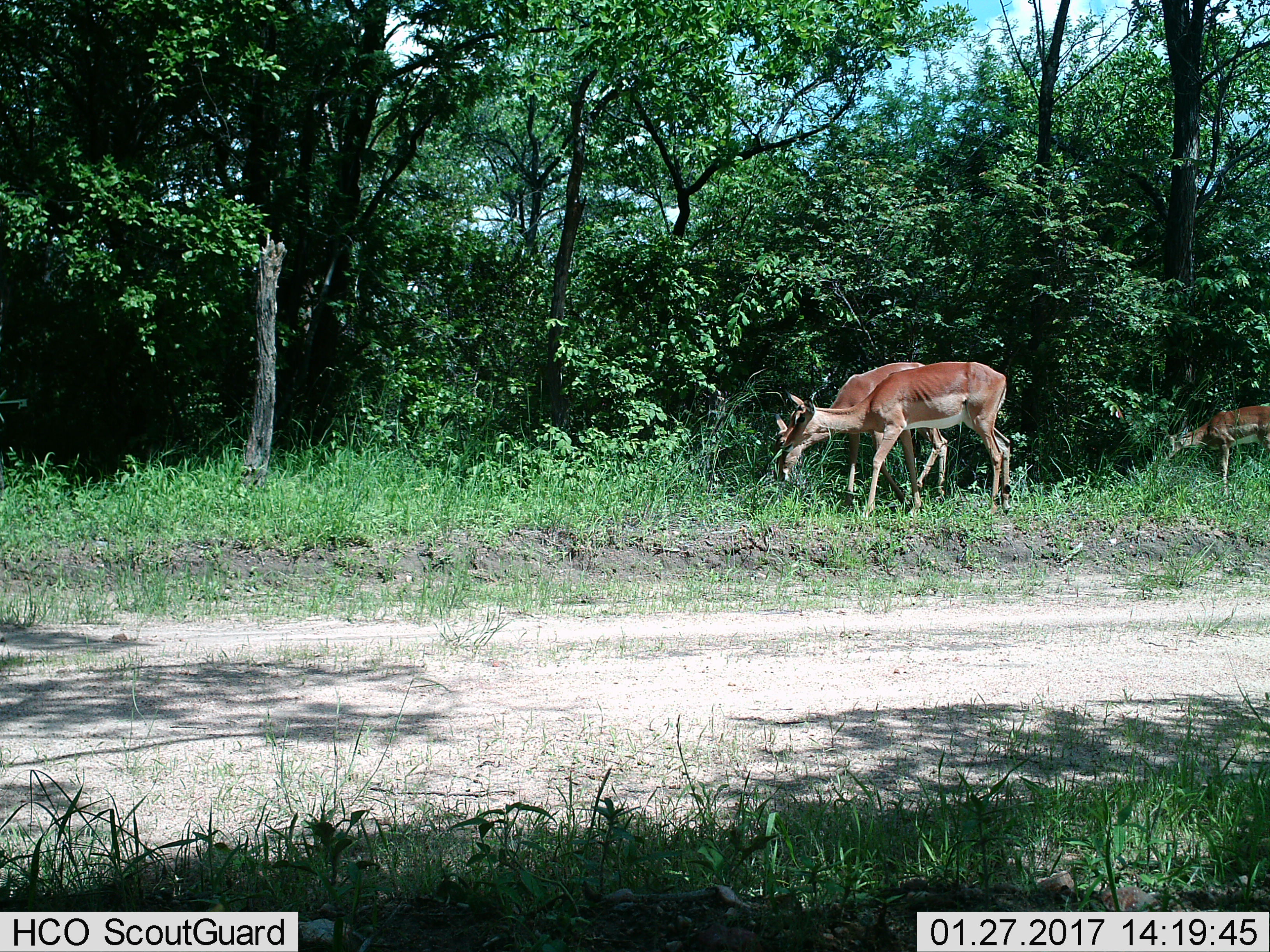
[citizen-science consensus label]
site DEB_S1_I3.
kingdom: Animalia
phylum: Chordata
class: Mammalia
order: Artiodactyla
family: Bovidae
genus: Aepyceros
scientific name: Aepyceros melampus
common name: impala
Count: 3.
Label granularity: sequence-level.